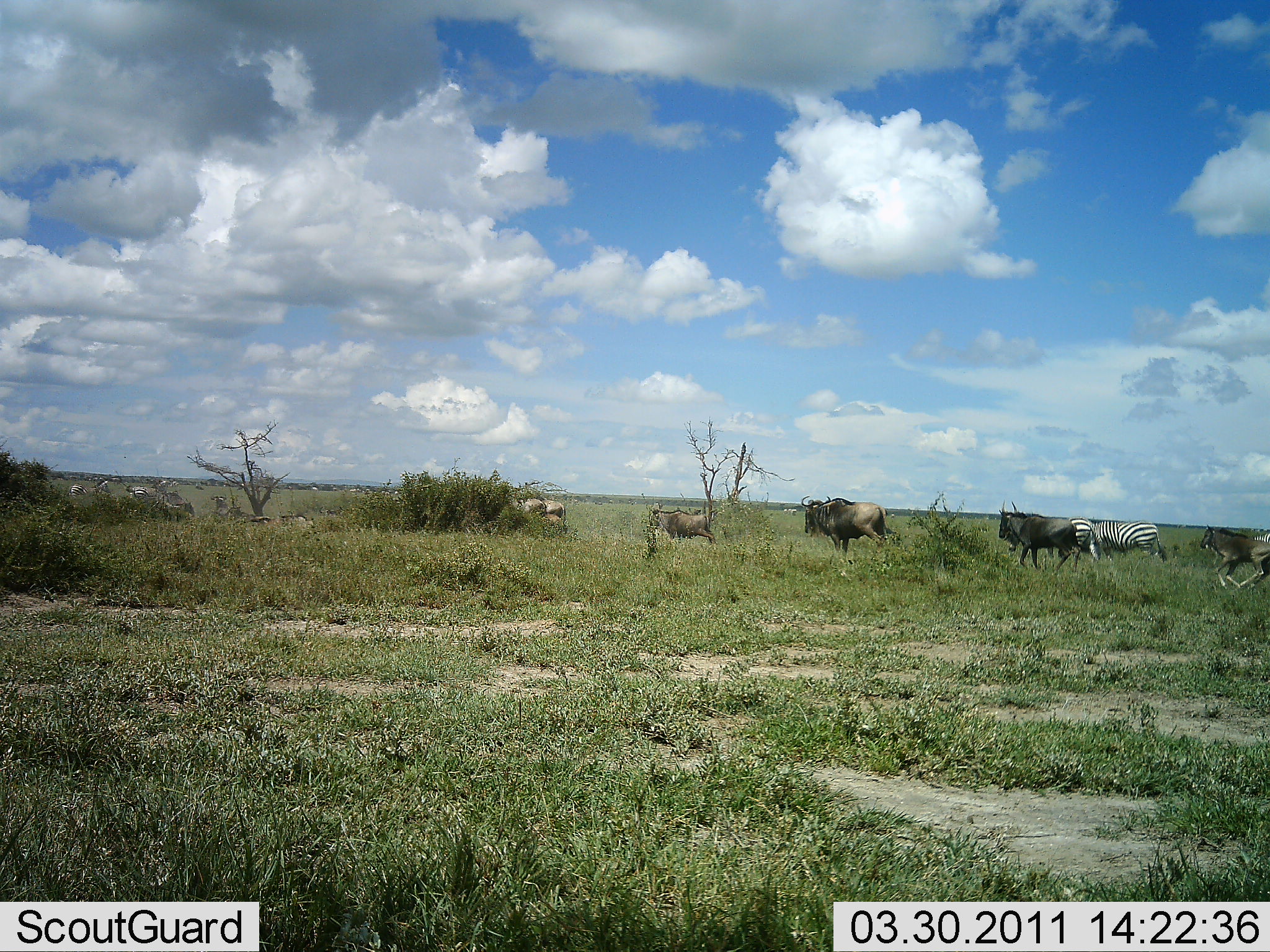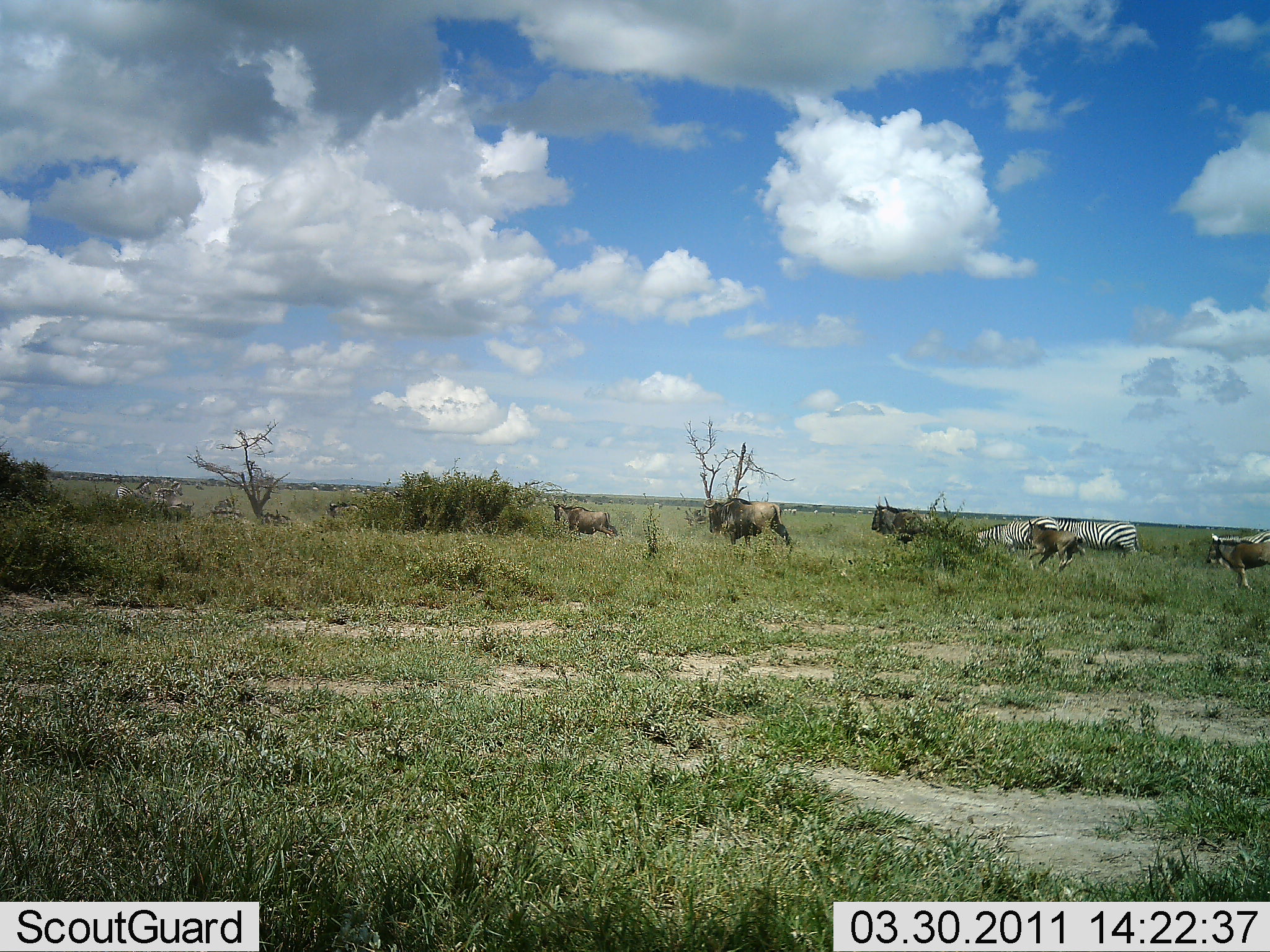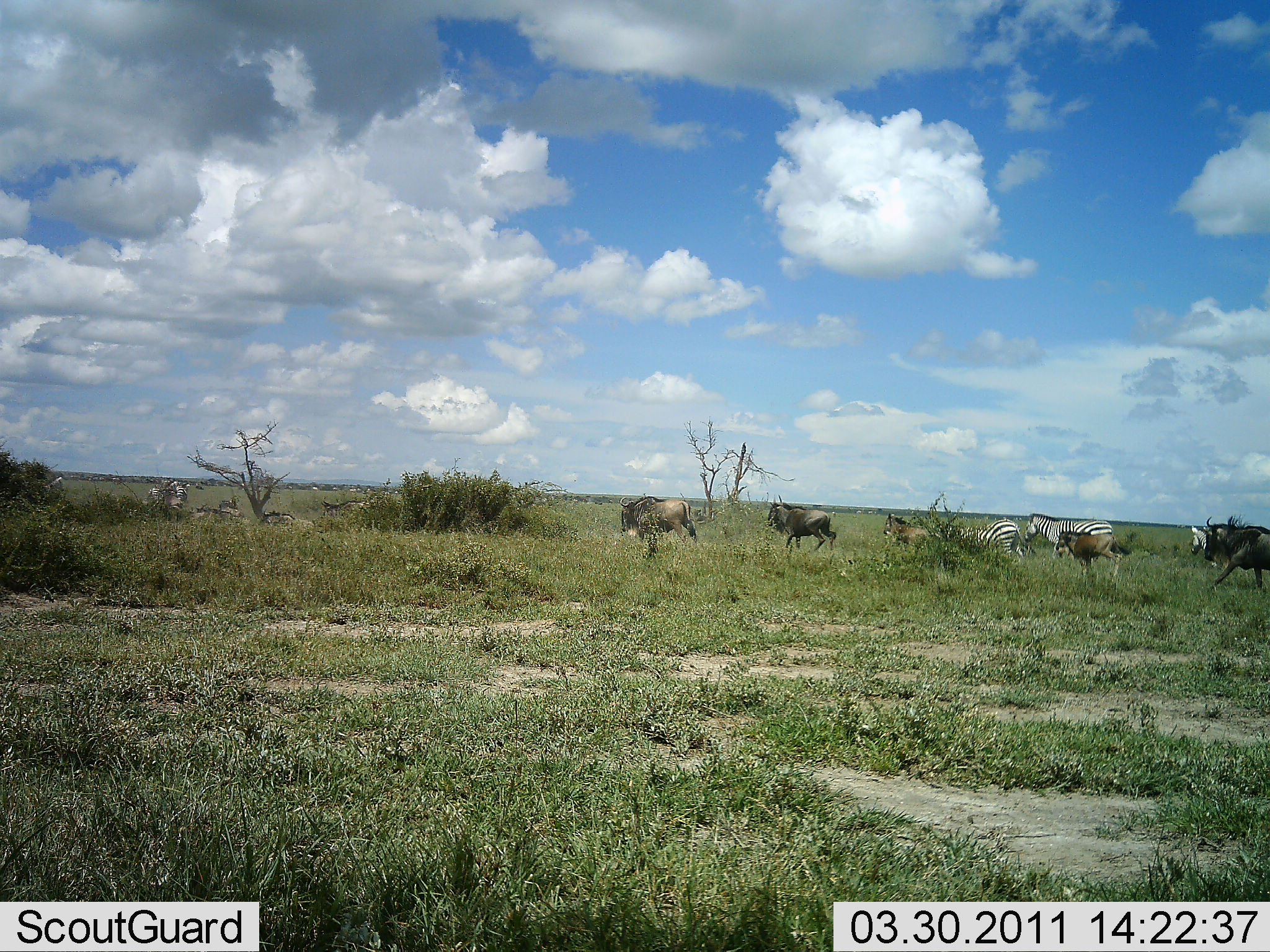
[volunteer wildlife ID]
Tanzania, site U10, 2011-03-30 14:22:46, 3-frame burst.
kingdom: Animalia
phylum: Chordata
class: Mammalia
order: Artiodactyla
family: Bovidae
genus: Connochaetes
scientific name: Connochaetes taurinus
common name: blue wildebeest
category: wildebeest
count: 8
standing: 11%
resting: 0%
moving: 94%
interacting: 0%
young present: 39%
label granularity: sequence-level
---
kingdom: Animalia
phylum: Chordata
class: Mammalia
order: Perissodactyla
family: Equidae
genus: Equus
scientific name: Equus quagga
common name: plains zebra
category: zebra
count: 3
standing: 12%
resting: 0%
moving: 100%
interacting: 0%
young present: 0%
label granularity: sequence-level